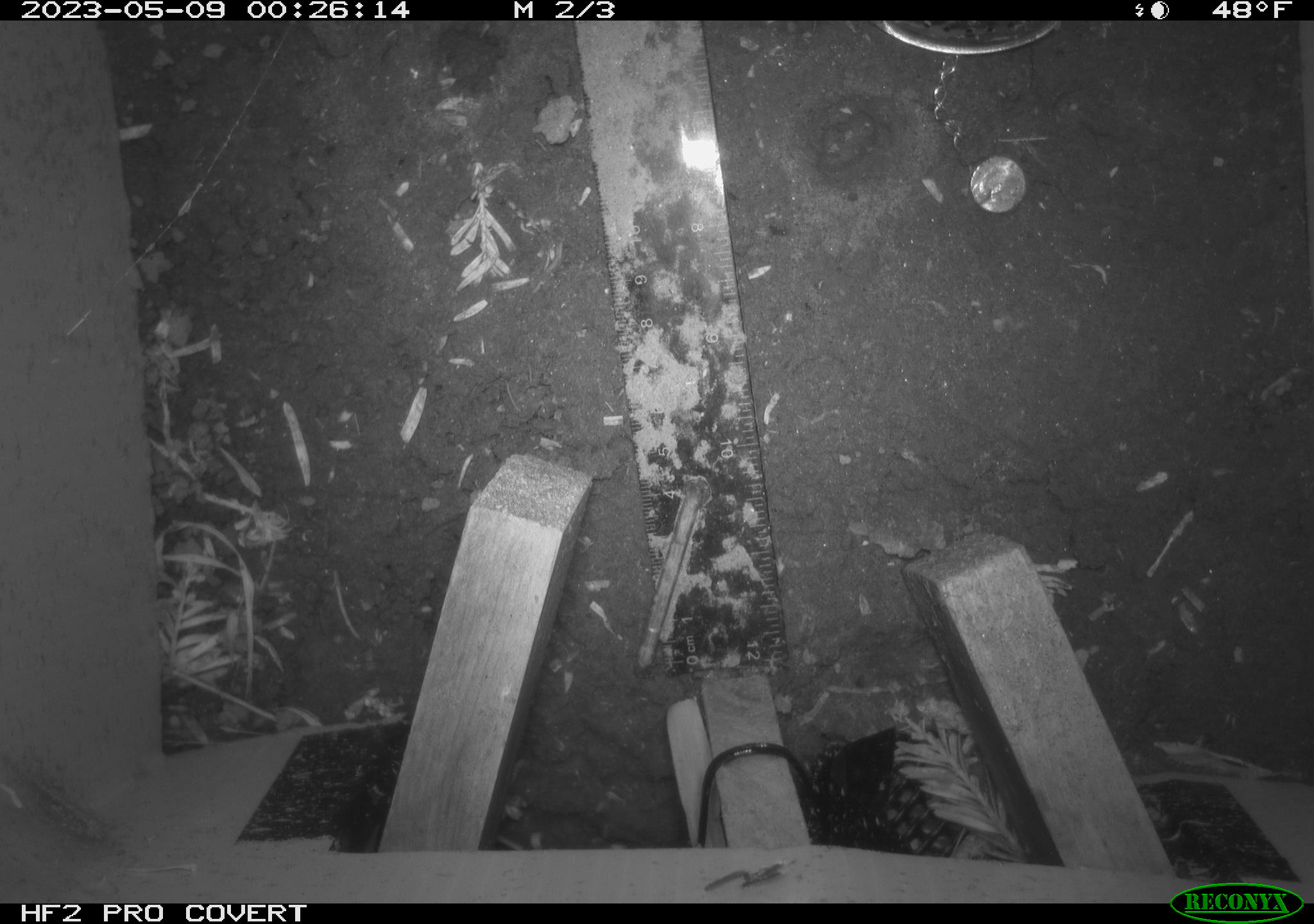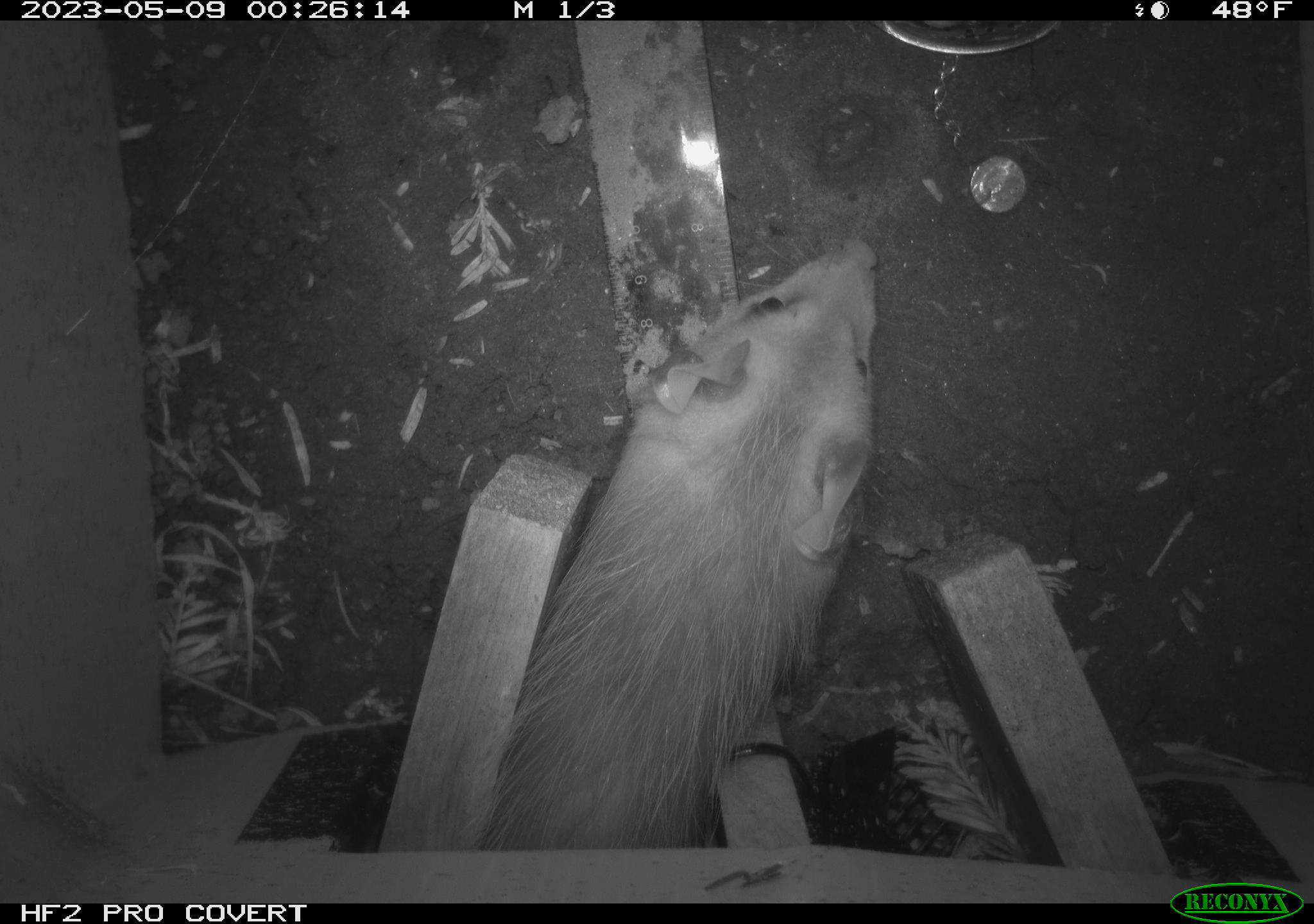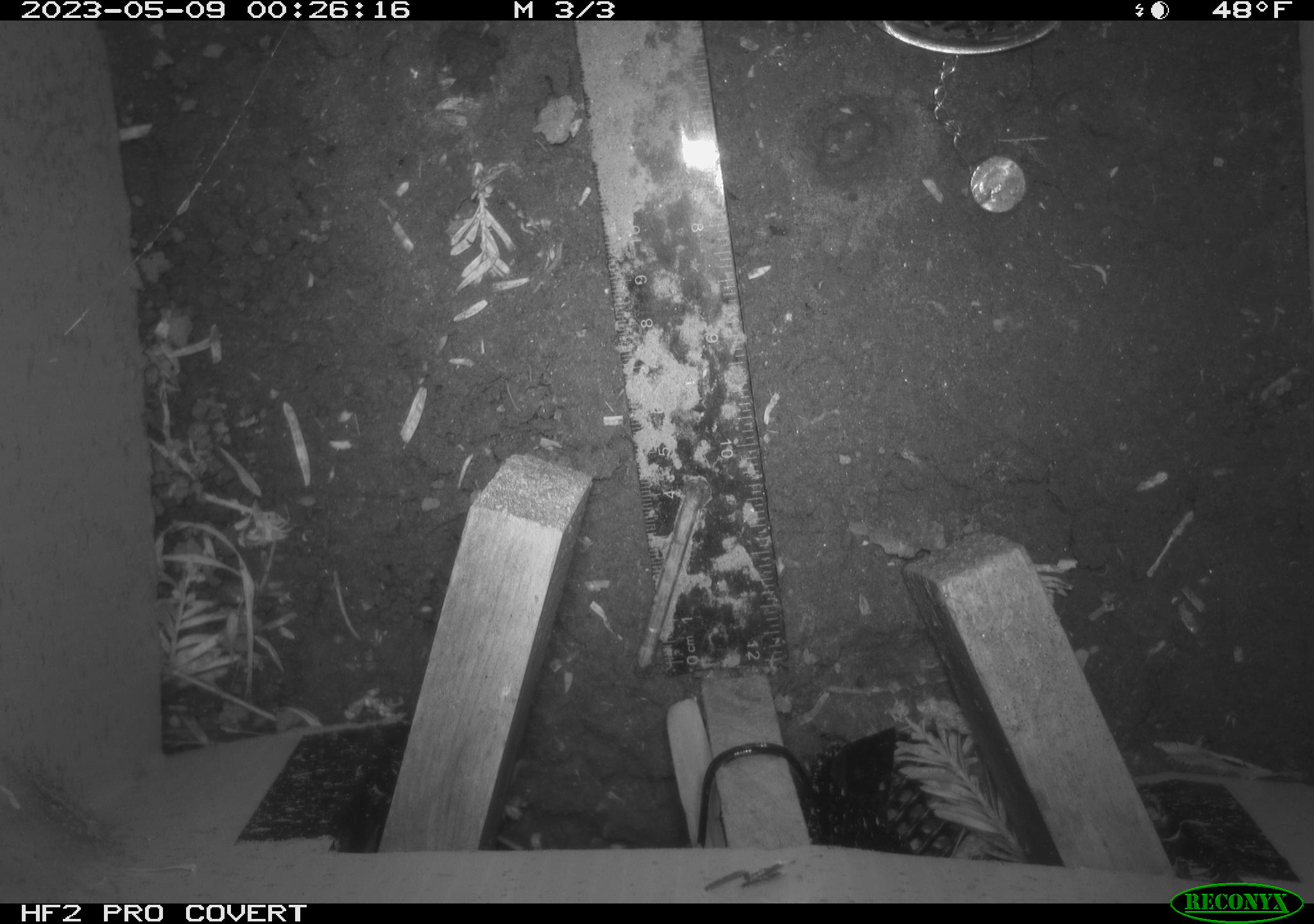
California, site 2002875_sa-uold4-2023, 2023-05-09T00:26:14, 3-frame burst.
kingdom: Animalia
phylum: Chordata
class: Mammalia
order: Didelphimorphia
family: Didelphidae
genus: Didelphis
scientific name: Didelphis virginiana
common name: virginia opossum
Virginia opossum (Didelphis virginiana).